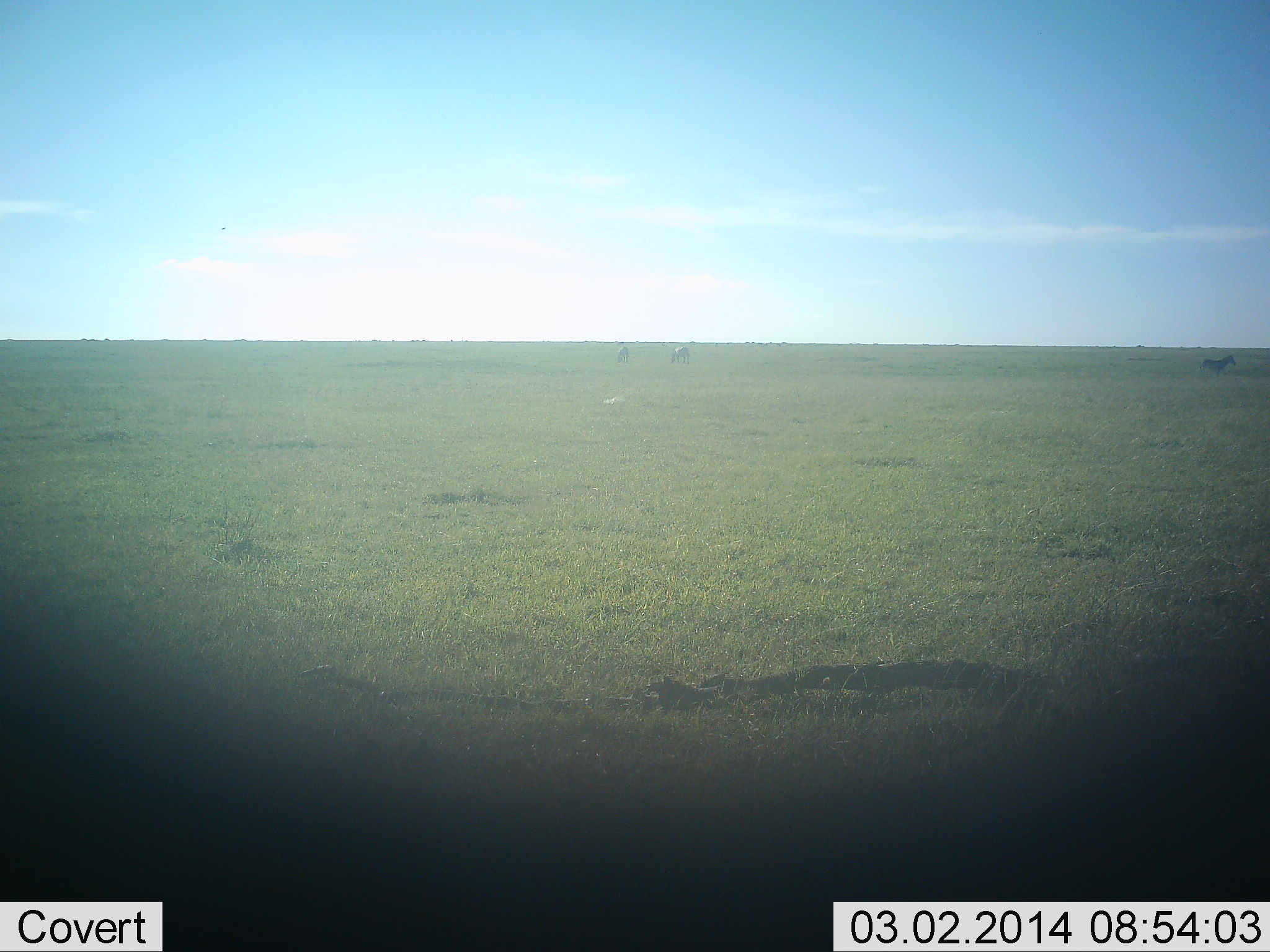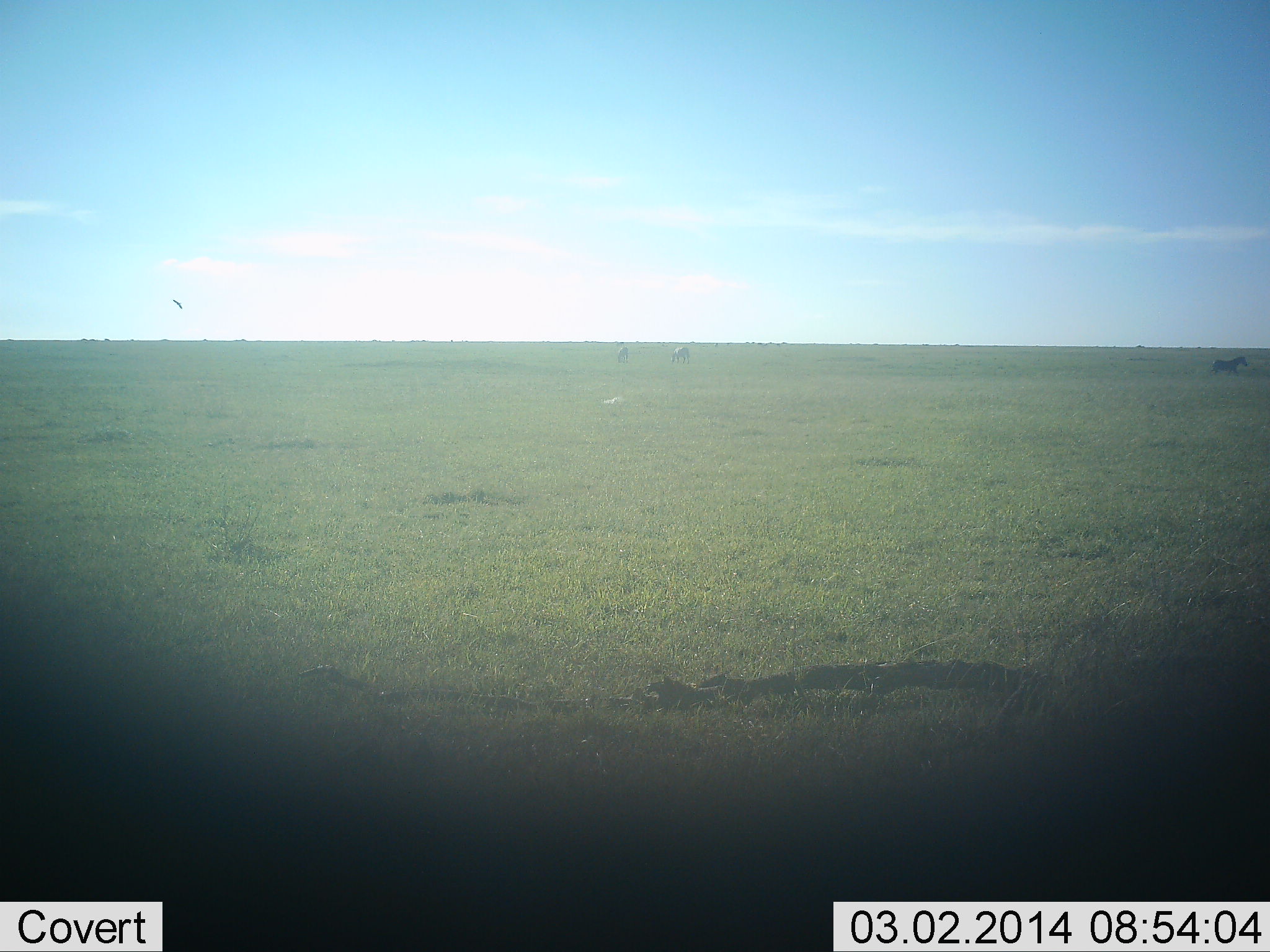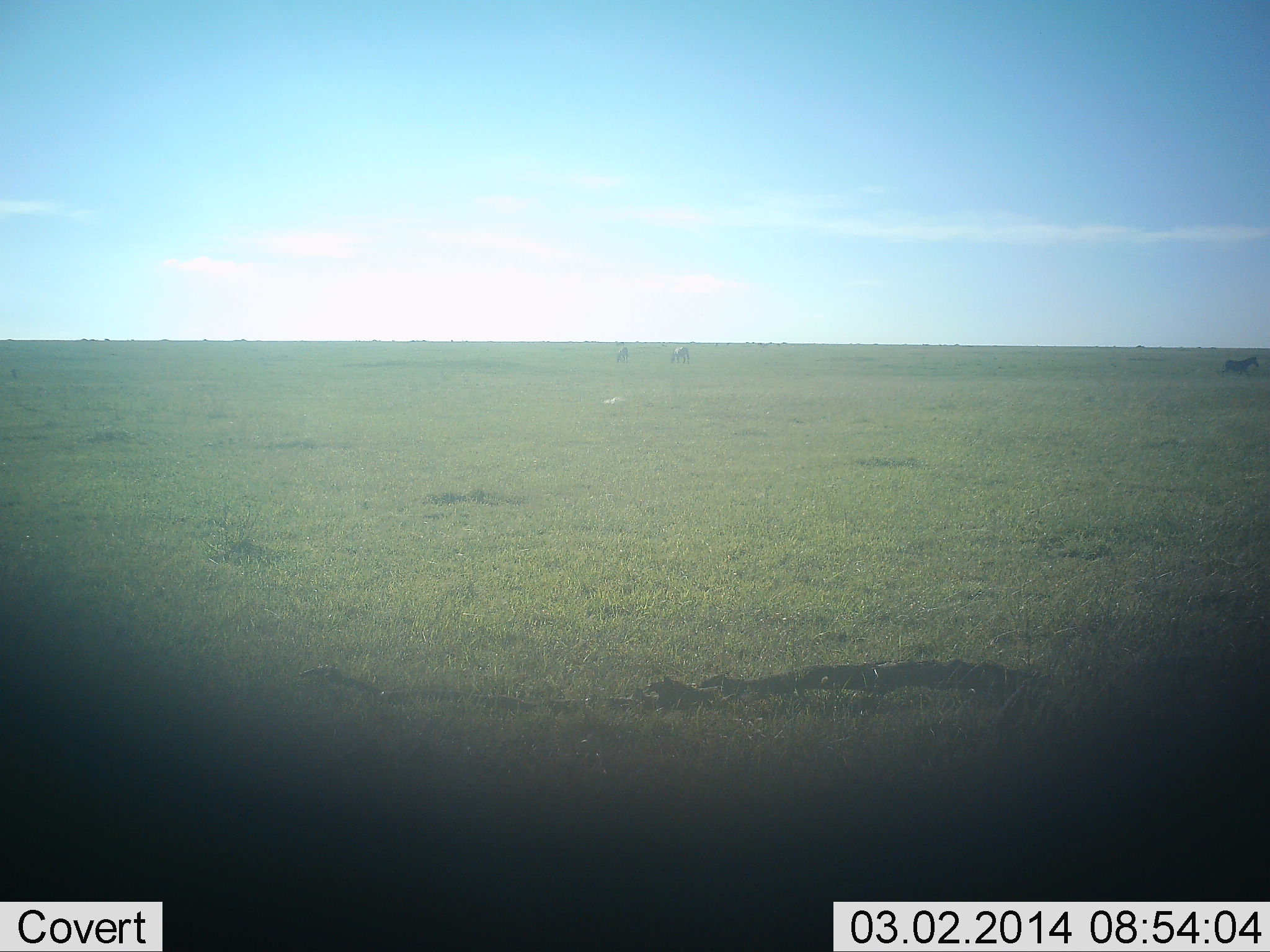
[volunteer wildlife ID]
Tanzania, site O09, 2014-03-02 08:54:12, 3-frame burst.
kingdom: Animalia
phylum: Chordata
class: Mammalia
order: Perissodactyla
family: Equidae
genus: Equus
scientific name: Equus quagga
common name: plains zebra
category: zebra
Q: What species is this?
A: Zebra (plains zebra) (Equus quagga).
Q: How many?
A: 3.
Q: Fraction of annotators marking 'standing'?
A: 57%.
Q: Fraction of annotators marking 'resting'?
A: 0%.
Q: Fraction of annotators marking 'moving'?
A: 86%.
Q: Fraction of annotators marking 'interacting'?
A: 0%.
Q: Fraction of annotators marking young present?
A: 0%.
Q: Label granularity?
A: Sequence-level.